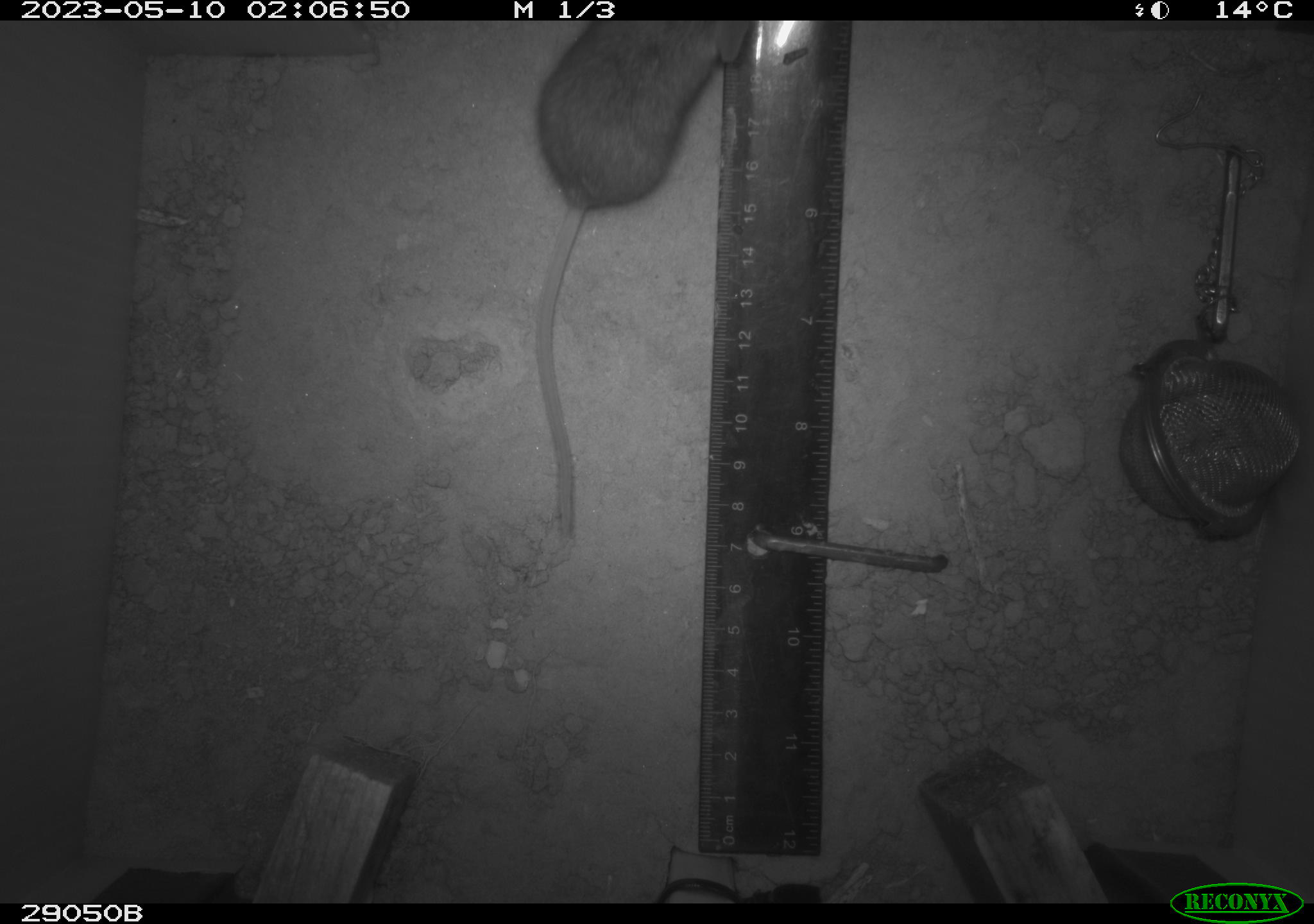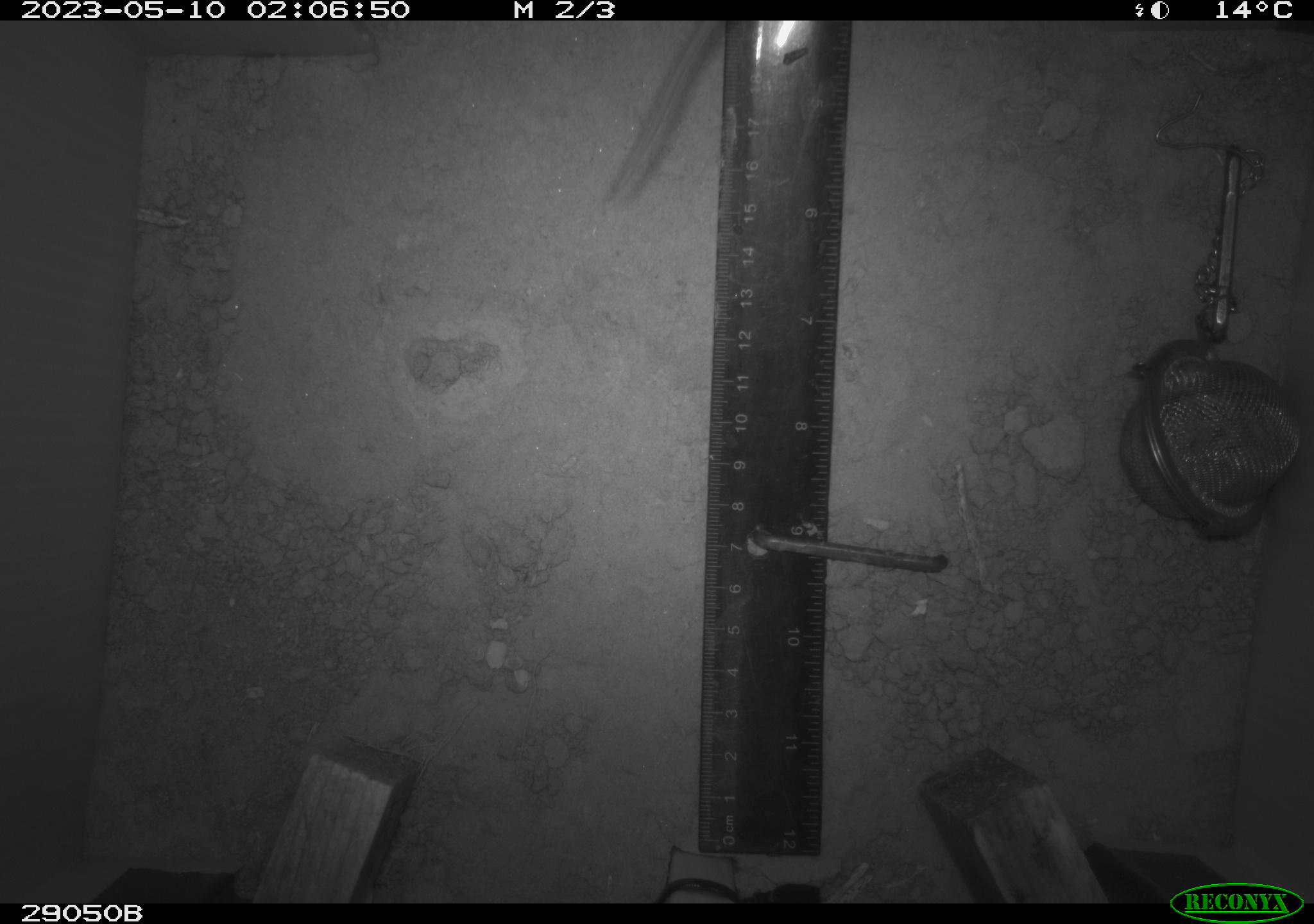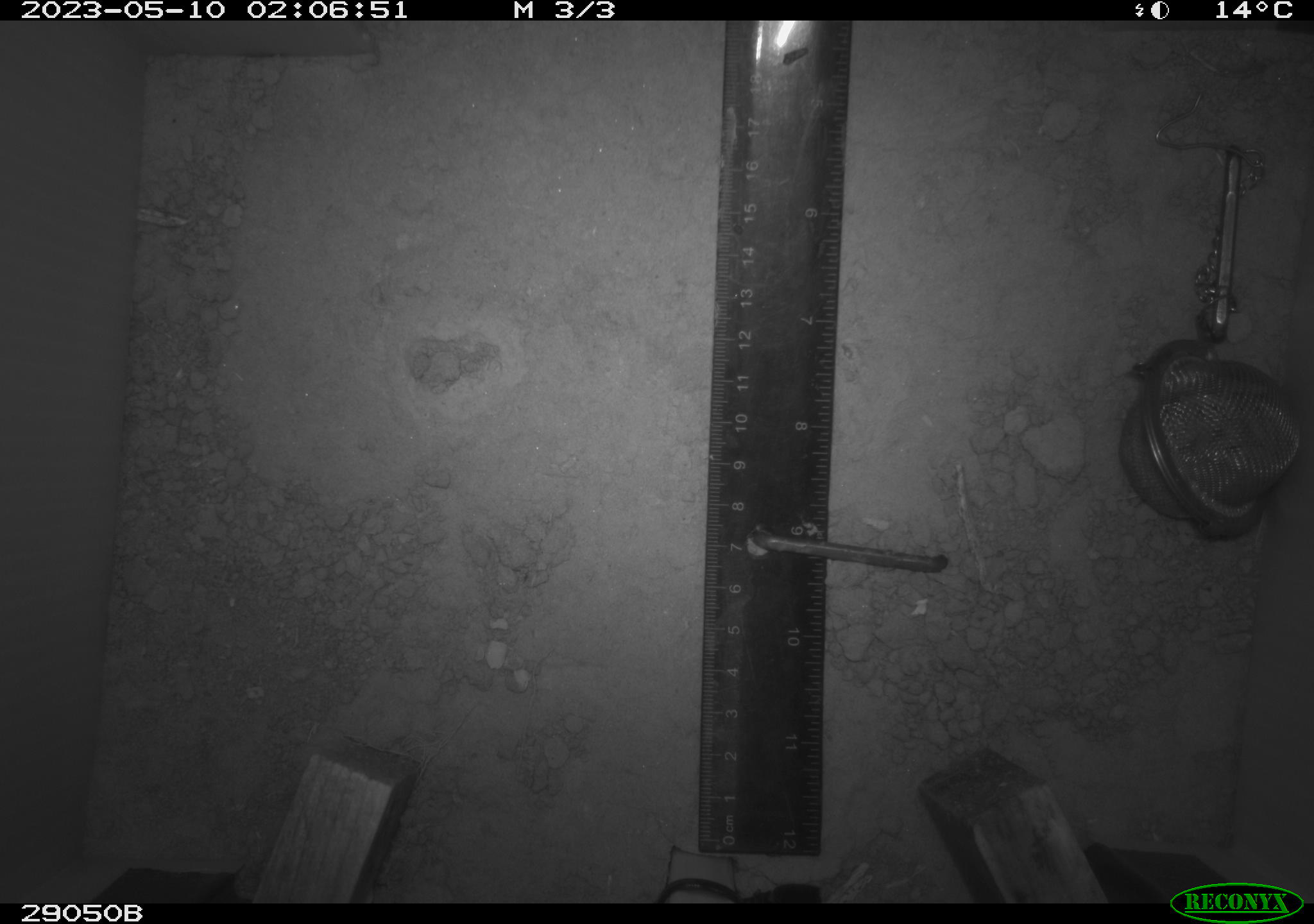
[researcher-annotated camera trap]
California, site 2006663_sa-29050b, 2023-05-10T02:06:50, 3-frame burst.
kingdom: Animalia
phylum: Chordata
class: Mammalia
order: Rodentia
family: Cricetidae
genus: Peromyscus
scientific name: Peromyscus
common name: deer mice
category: peromyscus species